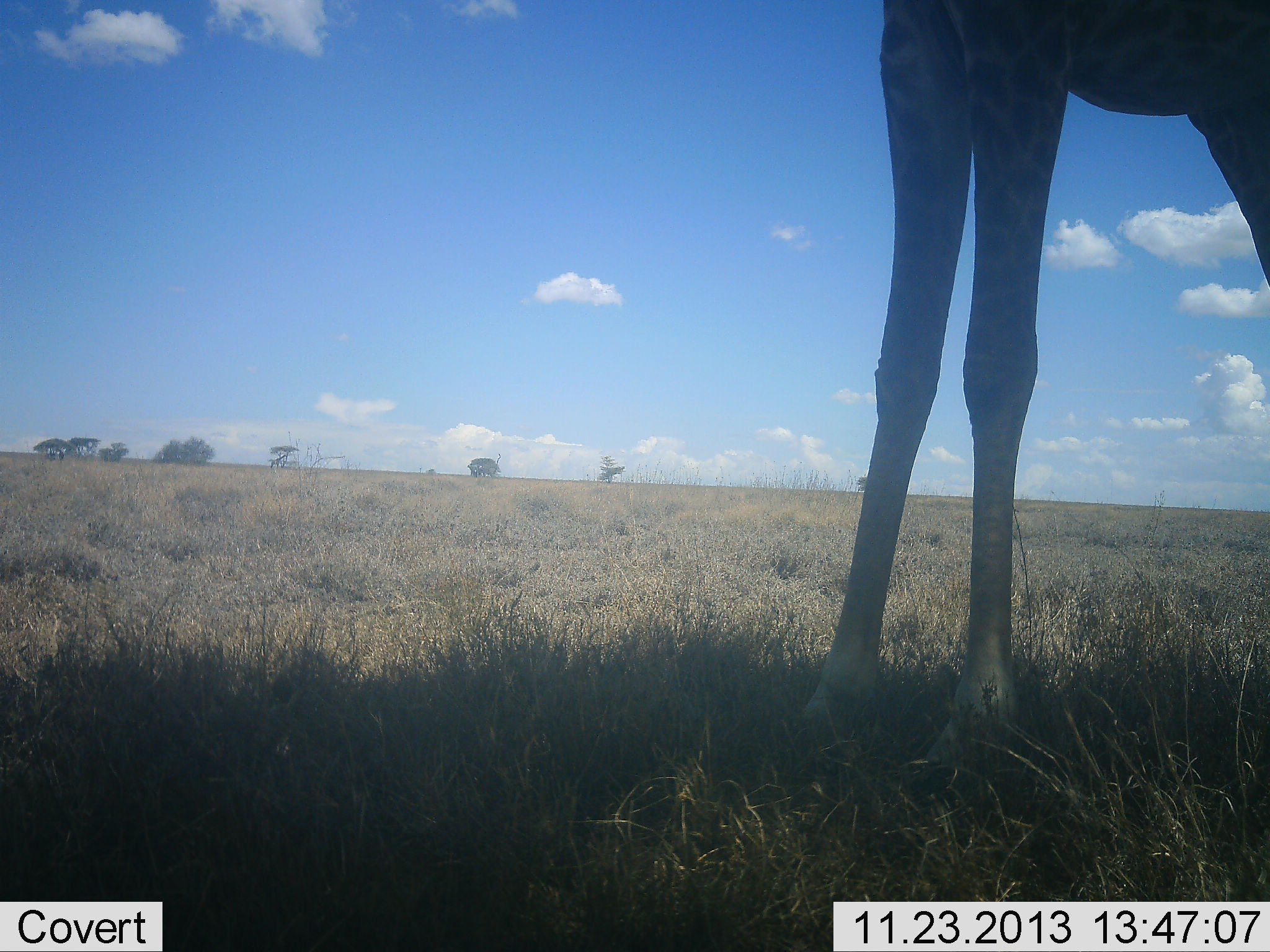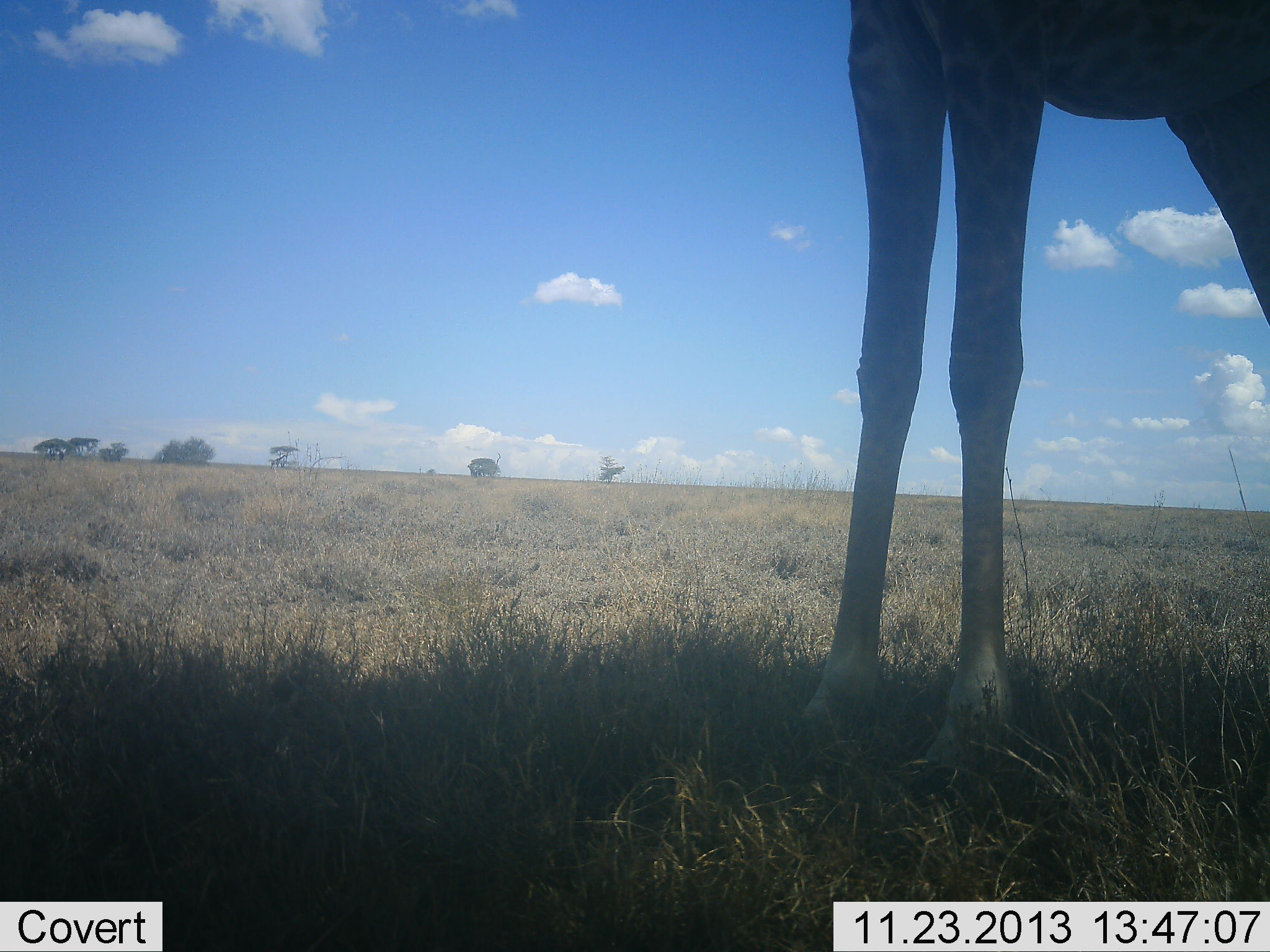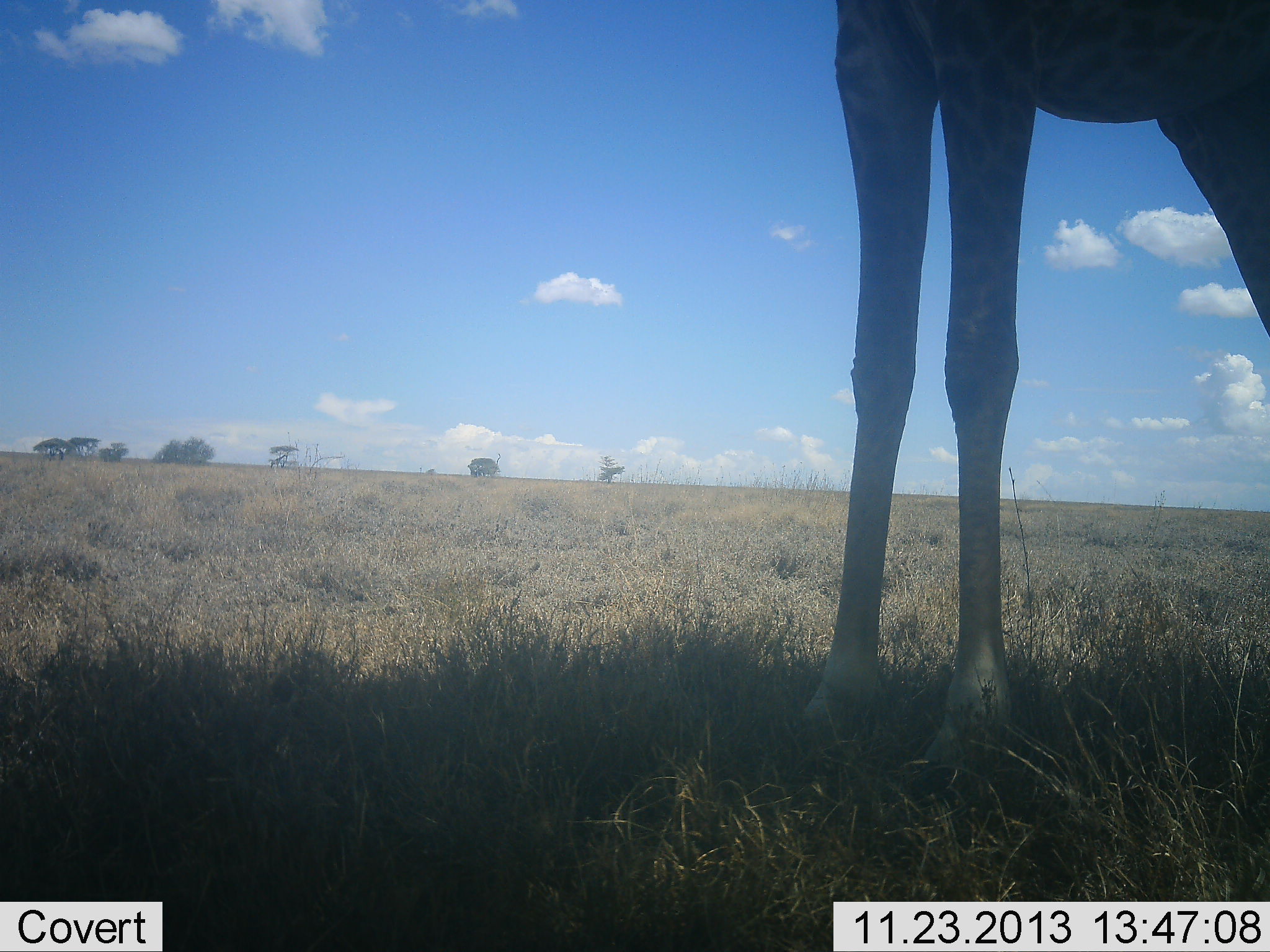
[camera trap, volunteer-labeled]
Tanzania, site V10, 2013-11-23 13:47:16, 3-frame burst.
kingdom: Animalia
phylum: Chordata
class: Mammalia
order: Artiodactyla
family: Giraffidae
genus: Giraffa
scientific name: Giraffa camelopardalis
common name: giraffe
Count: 1.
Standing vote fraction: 100%.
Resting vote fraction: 0%.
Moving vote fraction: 0%.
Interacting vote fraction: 0%.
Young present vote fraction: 0%.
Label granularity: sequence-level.